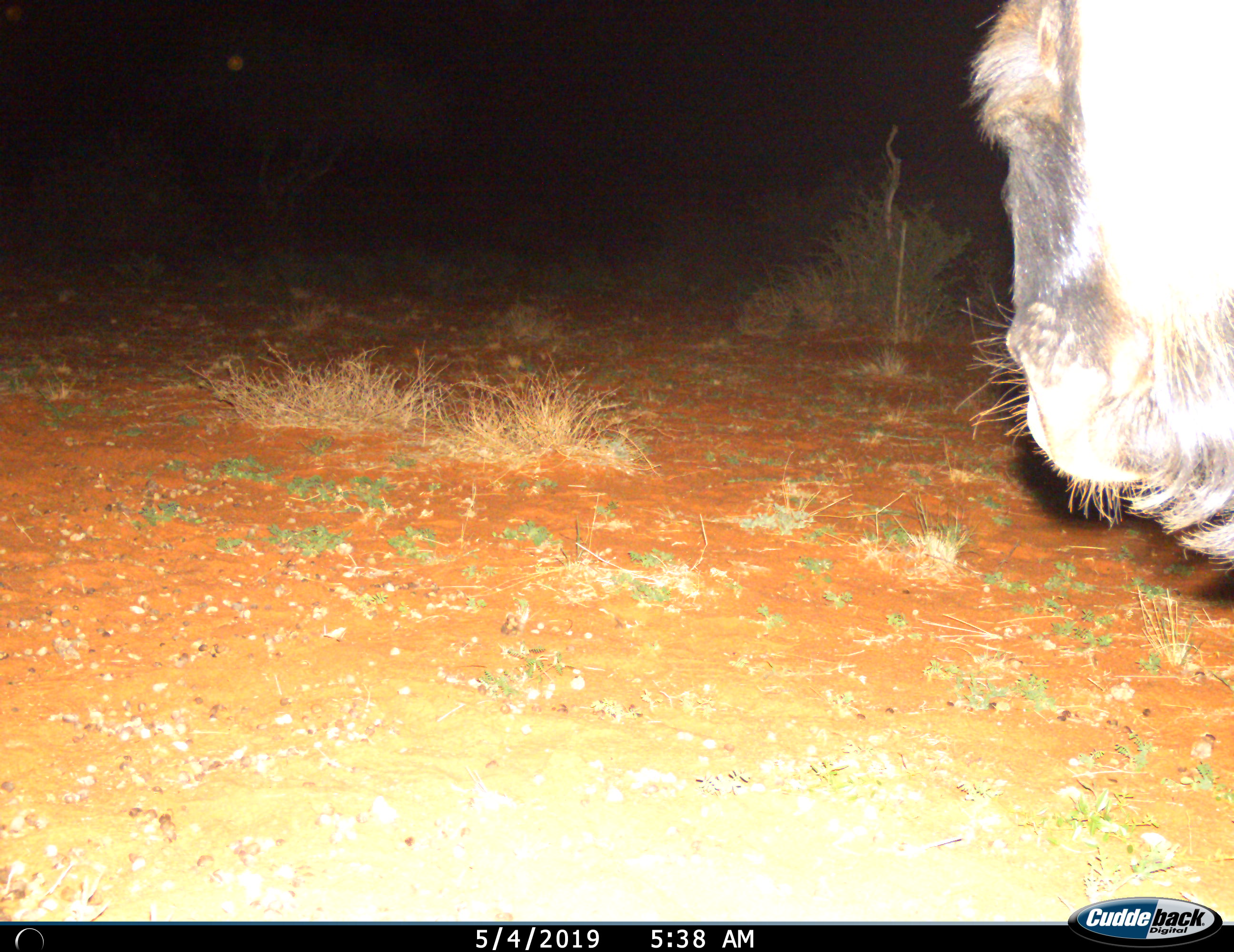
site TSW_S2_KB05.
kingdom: Animalia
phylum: Chordata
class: Mammalia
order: Artiodactyla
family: Bovidae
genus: Connochaetes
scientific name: Connochaetes taurinus taurinus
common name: blue wildebeest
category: wildebeestblue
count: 1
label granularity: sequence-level